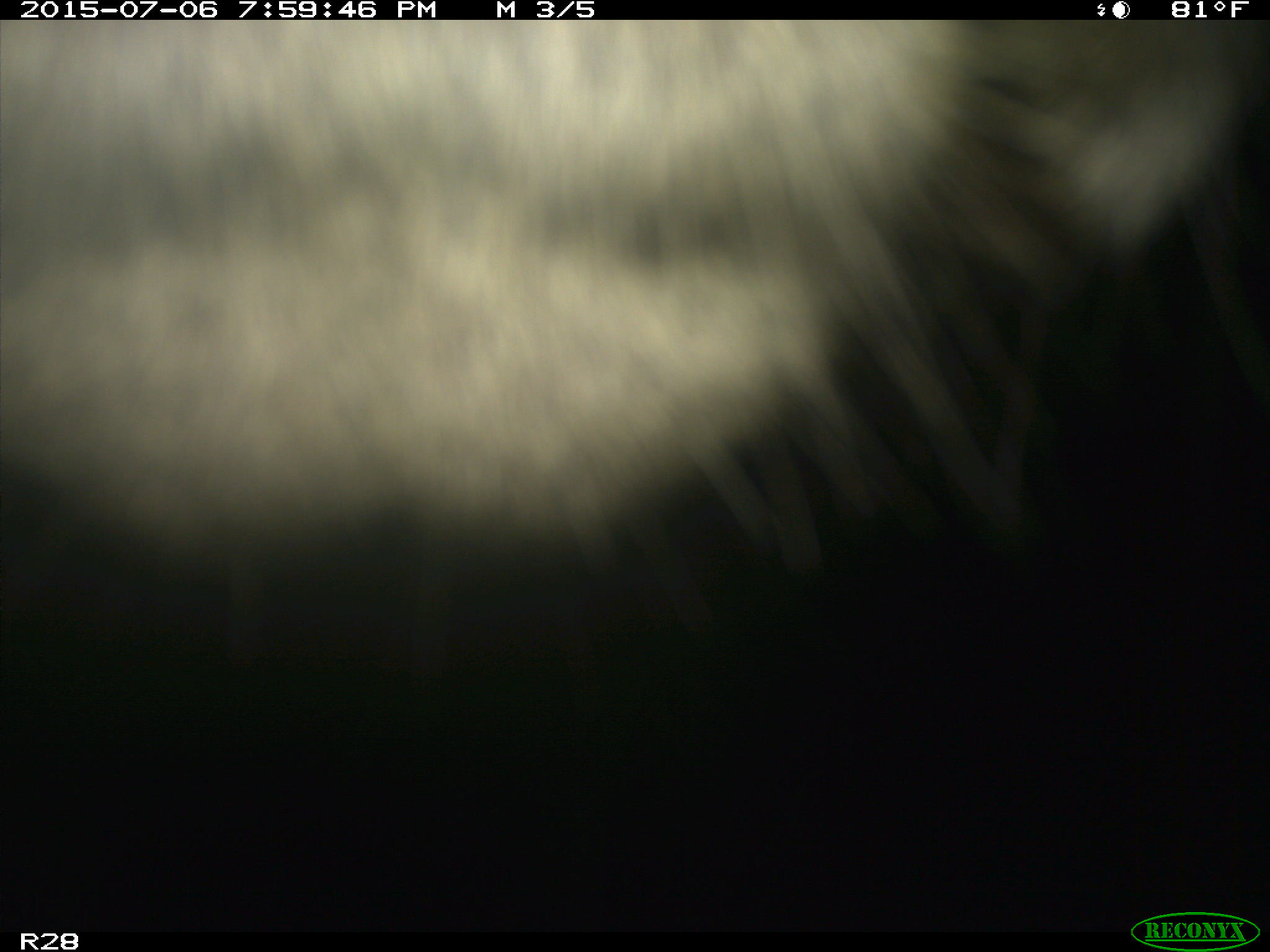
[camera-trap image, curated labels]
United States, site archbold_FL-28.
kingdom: Animalia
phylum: Chordata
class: Mammalia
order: Artiodactyla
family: Bovidae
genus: Bos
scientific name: Bos taurus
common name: domestic cow